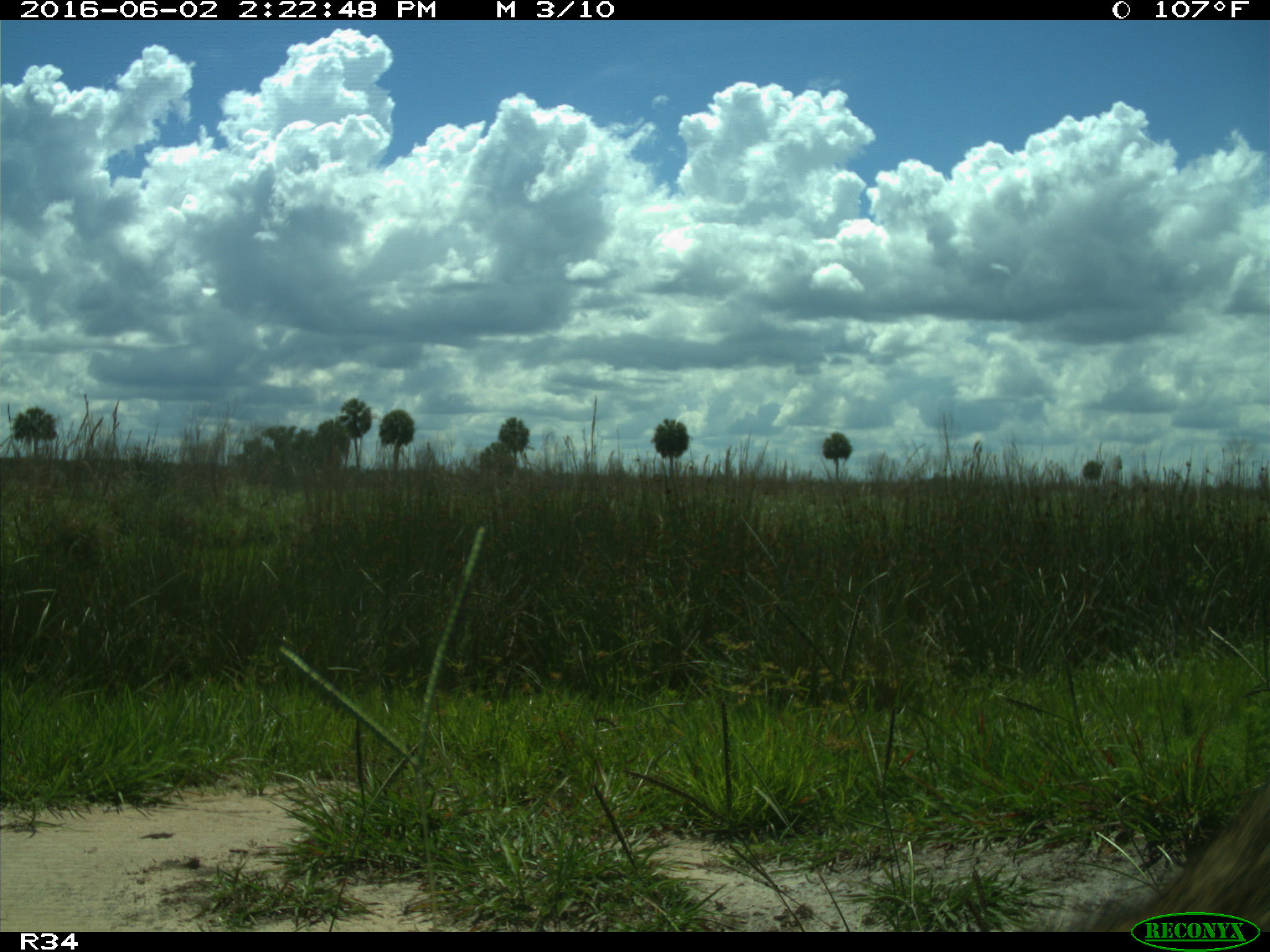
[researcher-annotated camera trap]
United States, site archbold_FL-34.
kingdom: Animalia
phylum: Chordata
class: Mammalia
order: Carnivora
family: Procyonidae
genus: Procyon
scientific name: Procyon lotor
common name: common raccoon